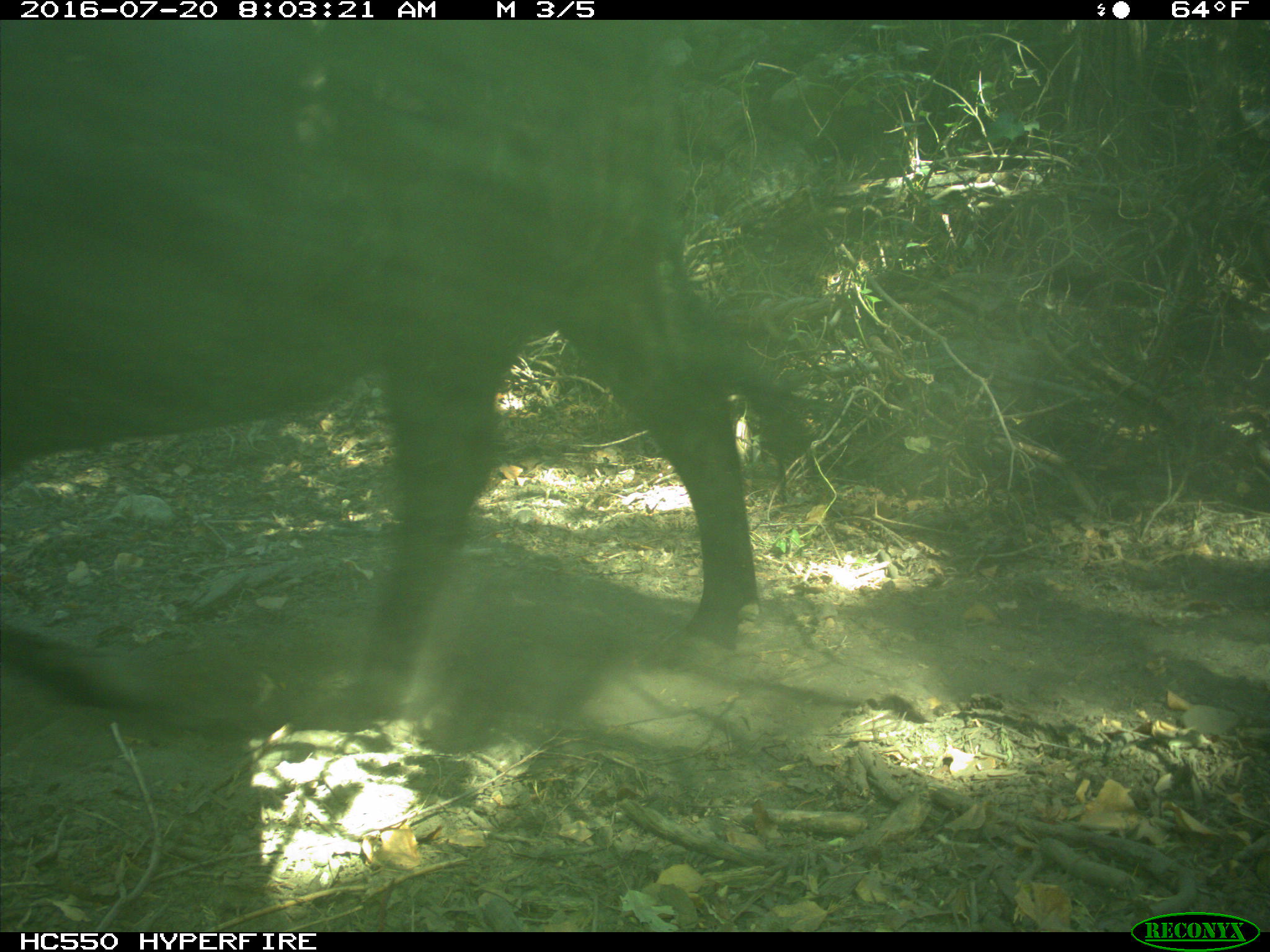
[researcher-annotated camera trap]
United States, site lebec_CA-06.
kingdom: Animalia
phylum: Chordata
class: Mammalia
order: Artiodactyla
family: Bovidae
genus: Bos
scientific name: Bos taurus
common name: domestic cow